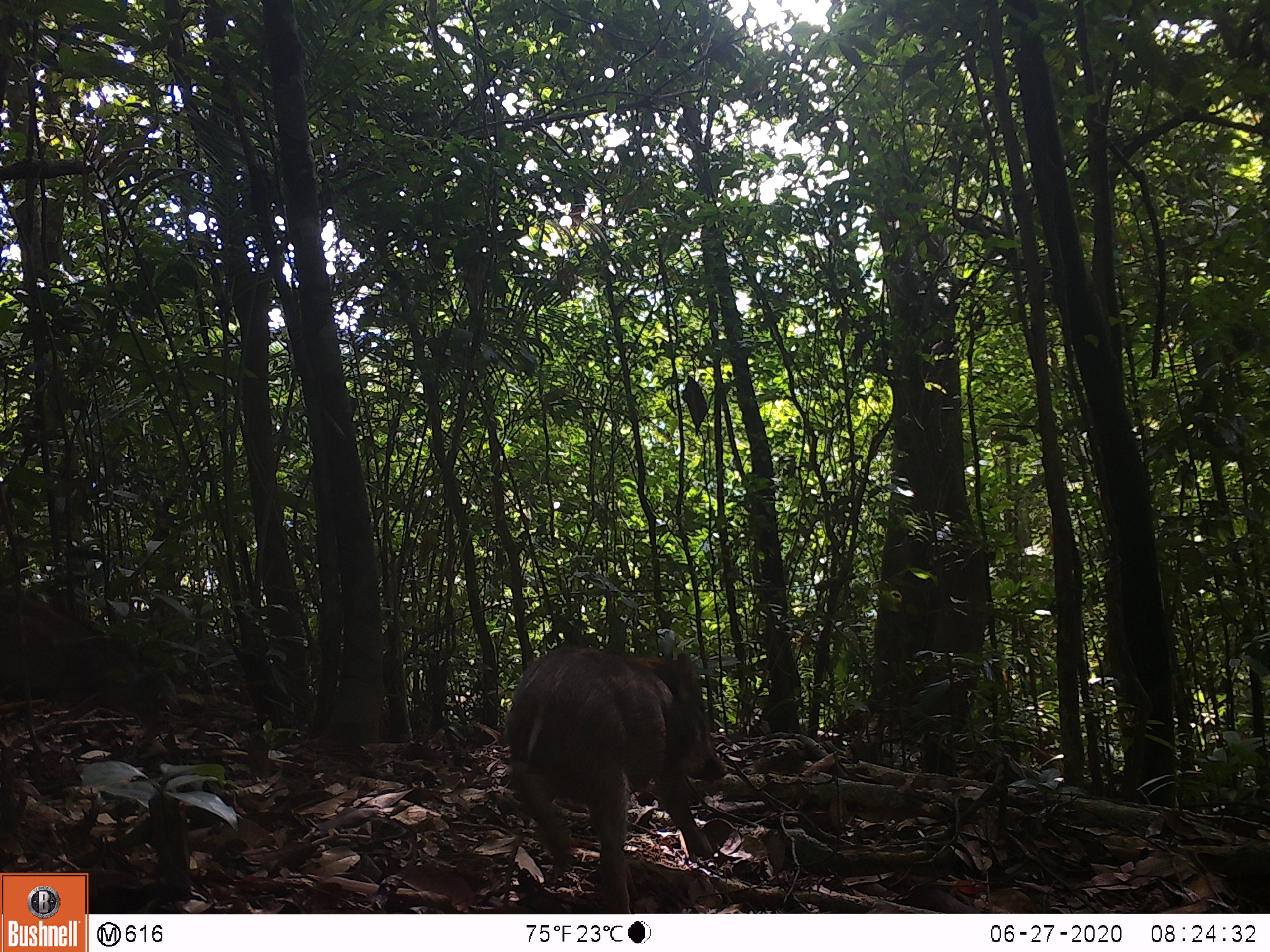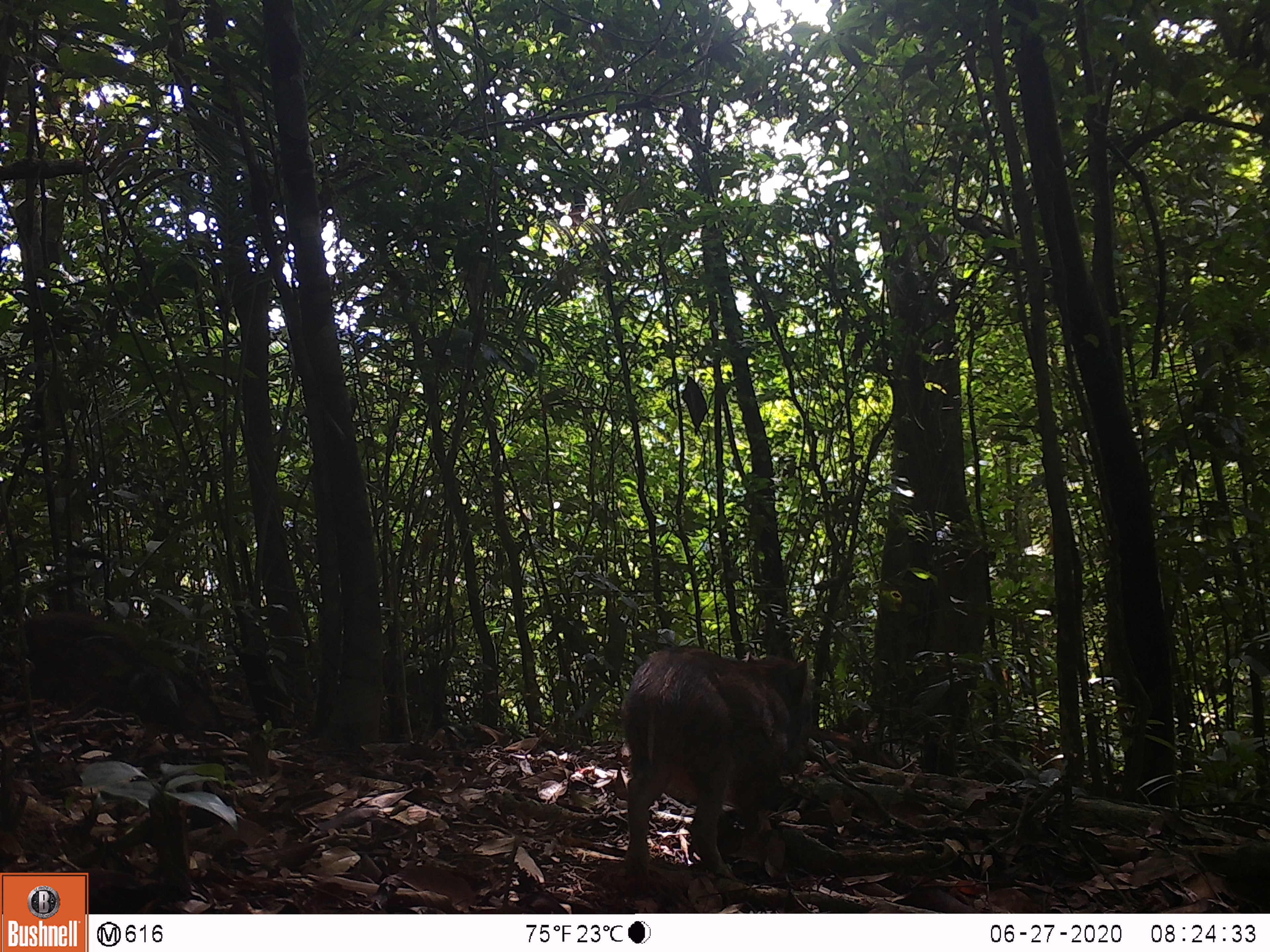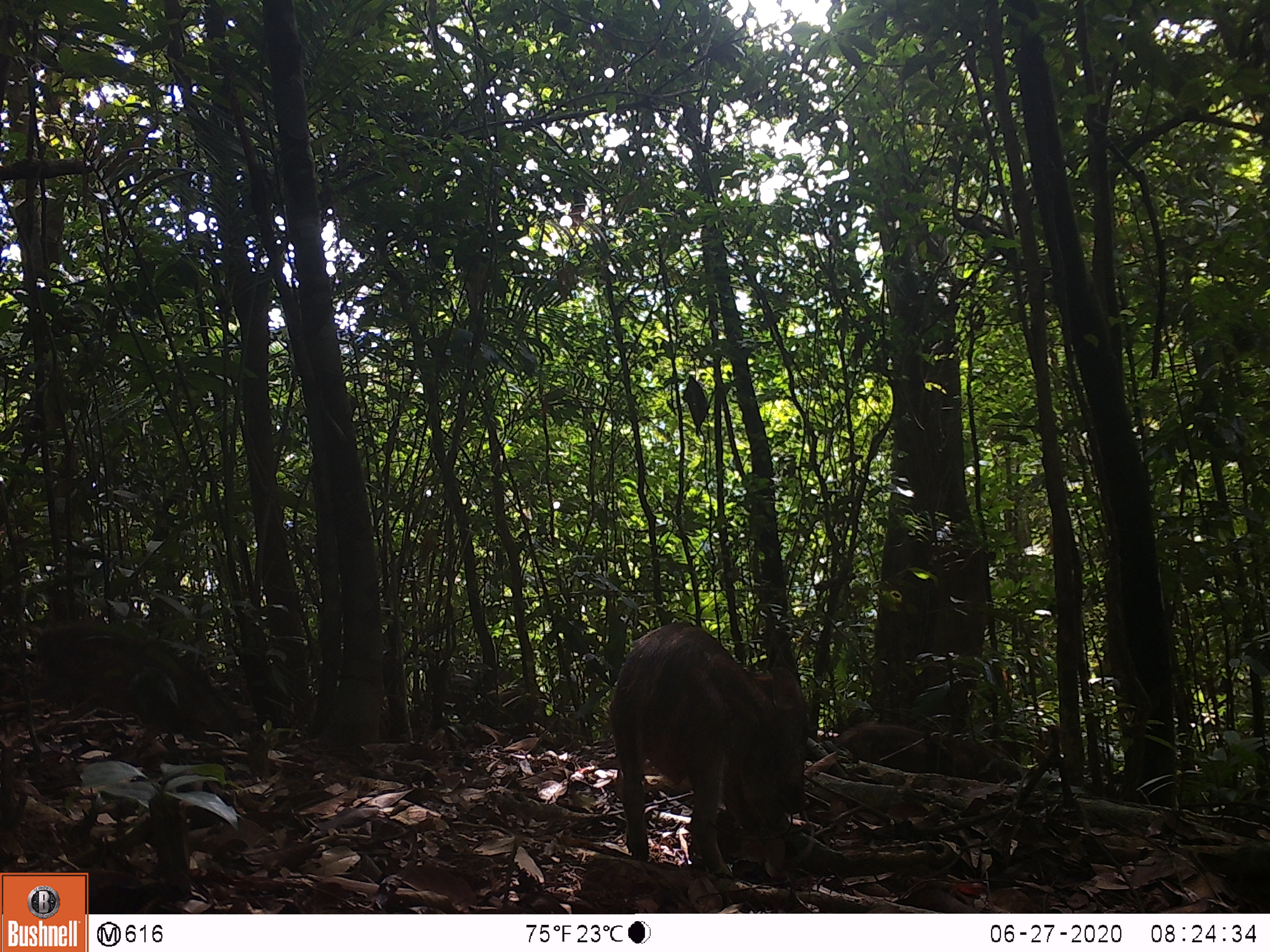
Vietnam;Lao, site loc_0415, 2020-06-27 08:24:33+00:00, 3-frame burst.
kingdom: Animalia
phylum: Chordata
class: Mammalia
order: Artiodactyla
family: Suidae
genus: Sus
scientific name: Sus scrofa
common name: eurasian wild pig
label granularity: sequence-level